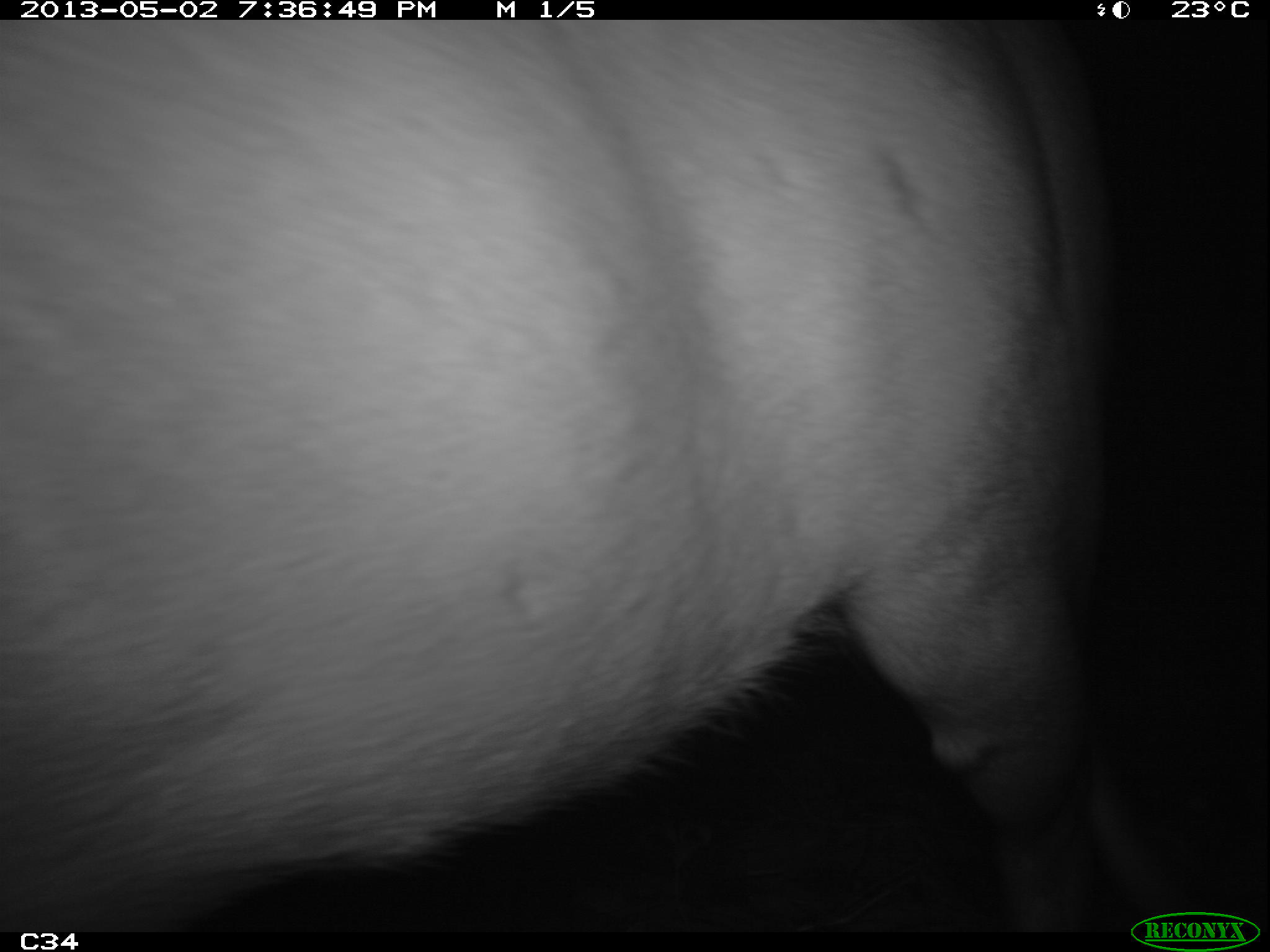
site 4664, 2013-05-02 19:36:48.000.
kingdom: Animalia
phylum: Chordata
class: Mammalia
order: Artiodactyla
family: Cervidae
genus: Mazama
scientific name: Mazama americana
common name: red brocket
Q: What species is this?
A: Mazama americana (red brocket).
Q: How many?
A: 1.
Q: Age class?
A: Adult.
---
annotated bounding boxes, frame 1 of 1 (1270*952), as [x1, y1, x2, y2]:
mazama americana: [0, 19, 1170, 928]